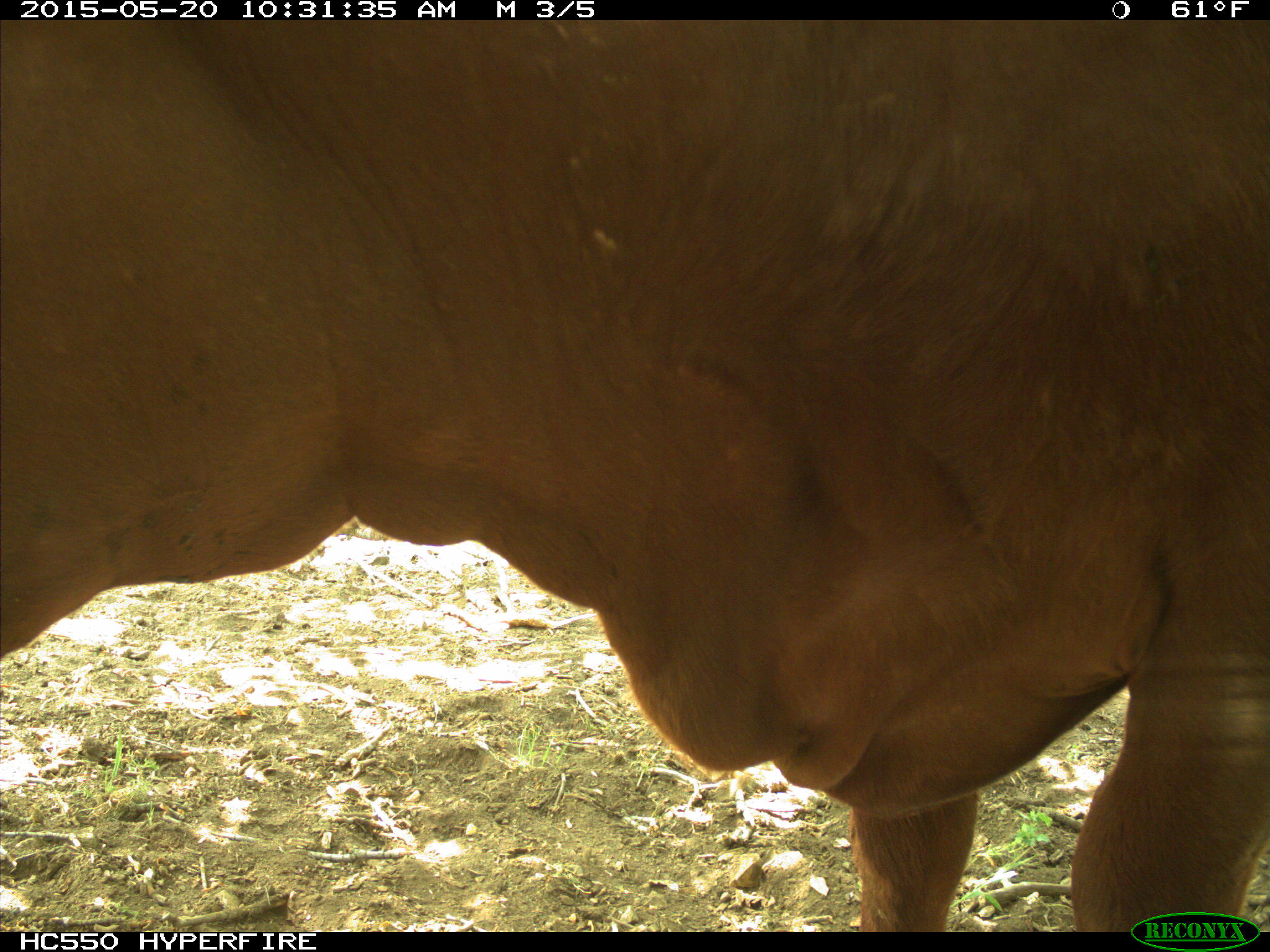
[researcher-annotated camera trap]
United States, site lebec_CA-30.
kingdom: Animalia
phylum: Chordata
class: Mammalia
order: Artiodactyla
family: Bovidae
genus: Bos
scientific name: Bos taurus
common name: domestic cow